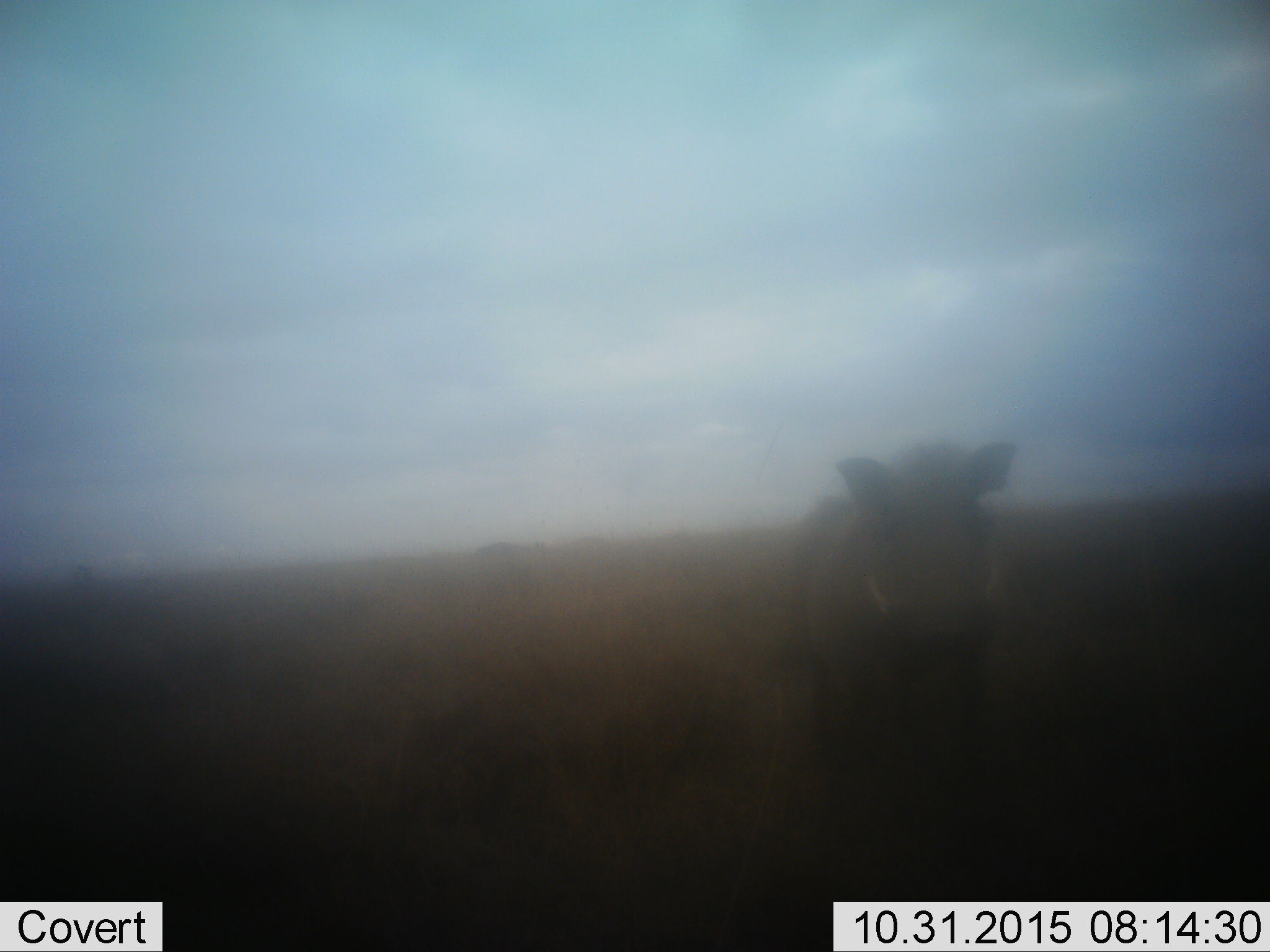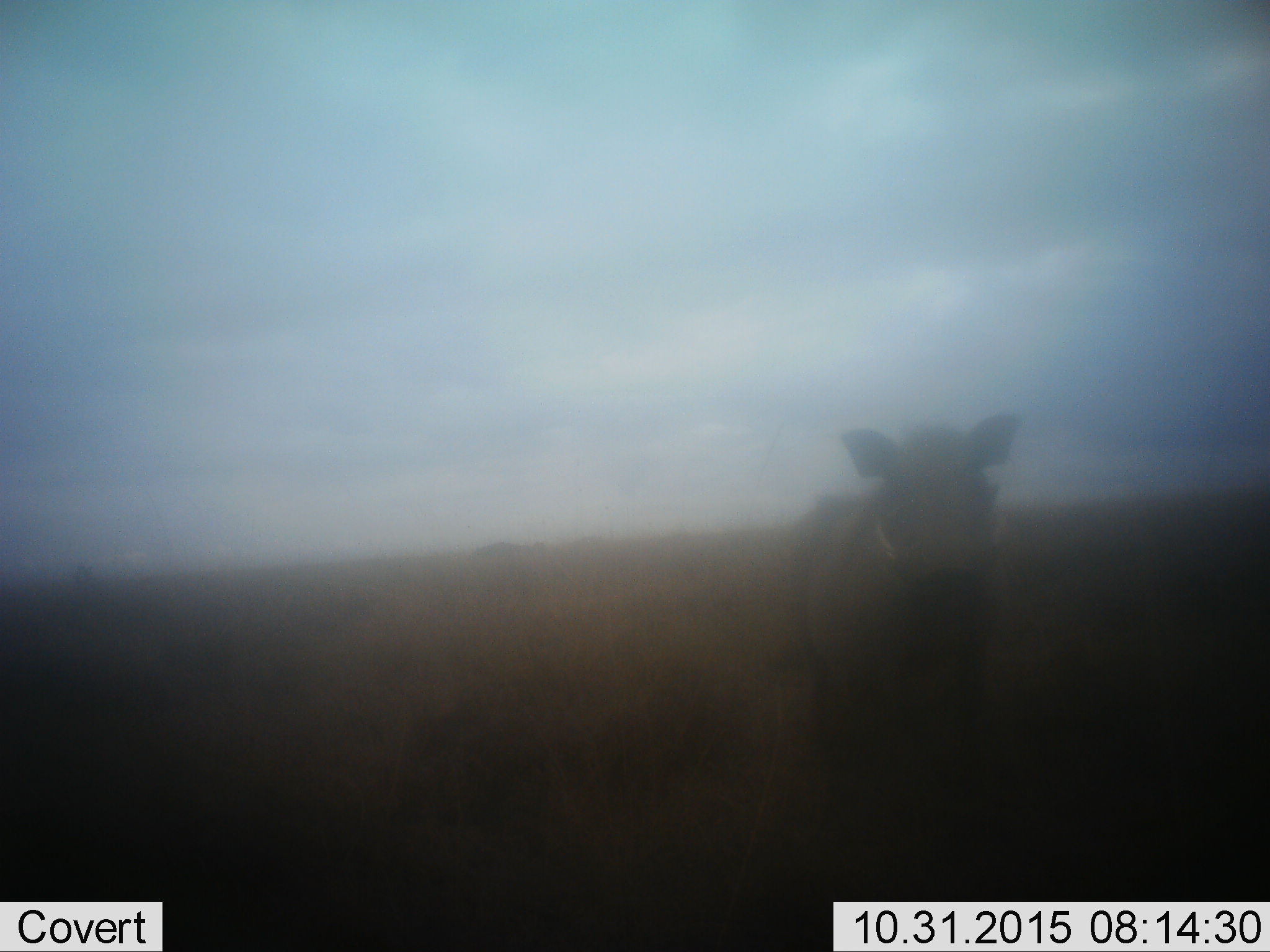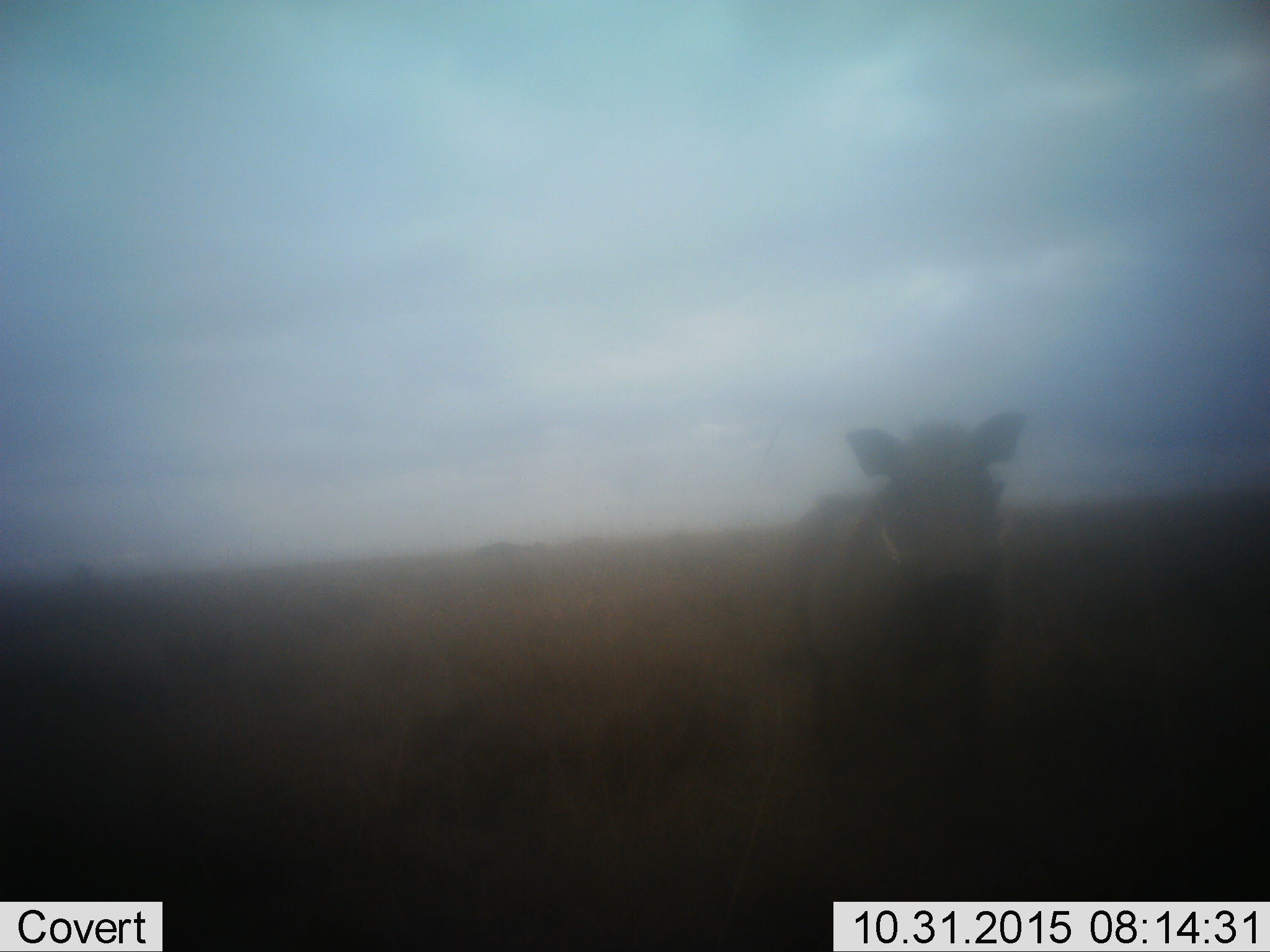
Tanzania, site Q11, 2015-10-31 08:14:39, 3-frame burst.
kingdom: Animalia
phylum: Chordata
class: Mammalia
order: Artiodactyla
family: Suidae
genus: Phacochoerus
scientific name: Phacochoerus africanus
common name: warthog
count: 1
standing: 83%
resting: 0%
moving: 0%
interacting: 17%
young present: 0%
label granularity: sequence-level